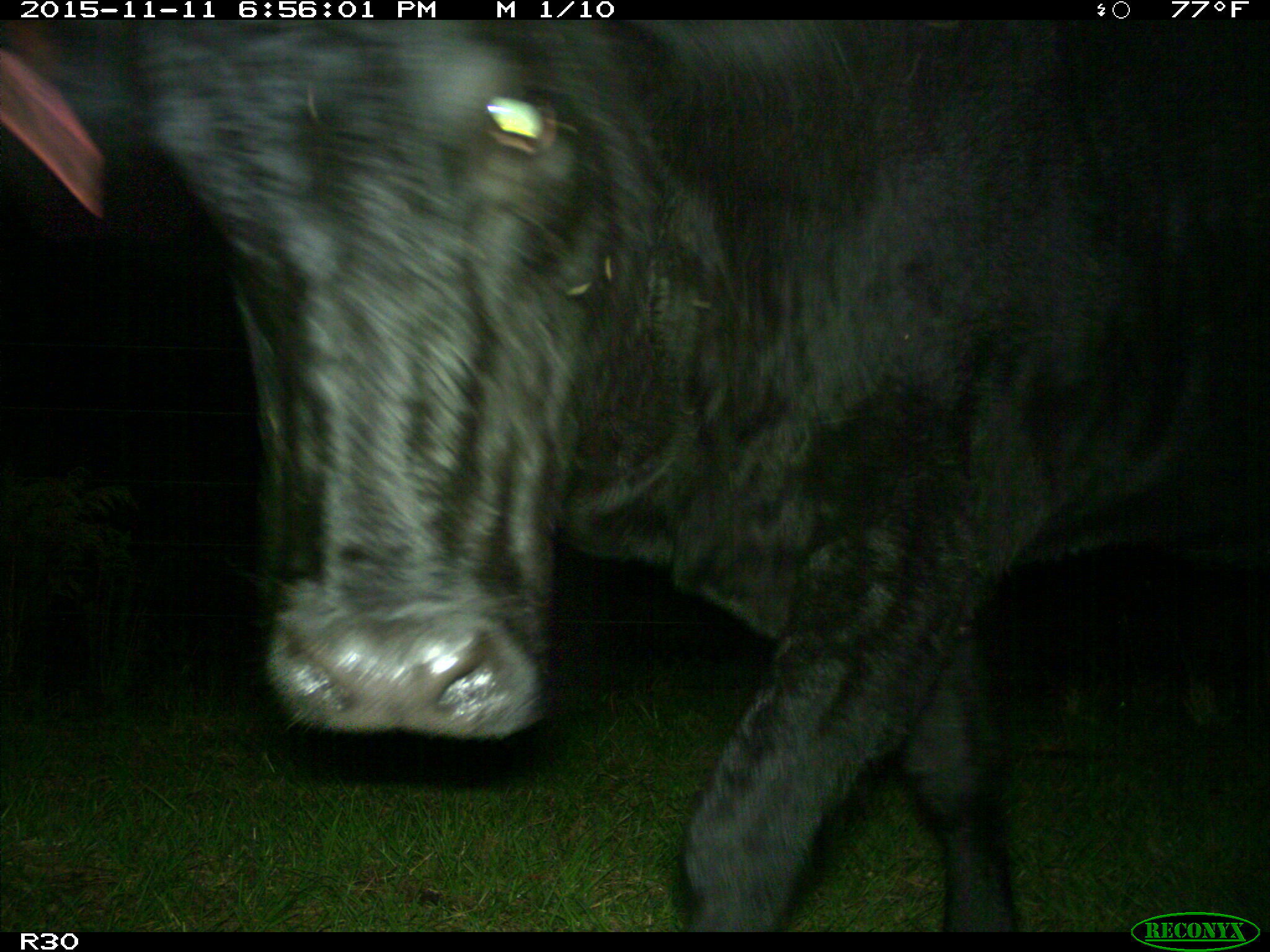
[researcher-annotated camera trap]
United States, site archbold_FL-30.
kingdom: Animalia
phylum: Chordata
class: Mammalia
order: Artiodactyla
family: Bovidae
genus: Bos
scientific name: Bos taurus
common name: domestic cow